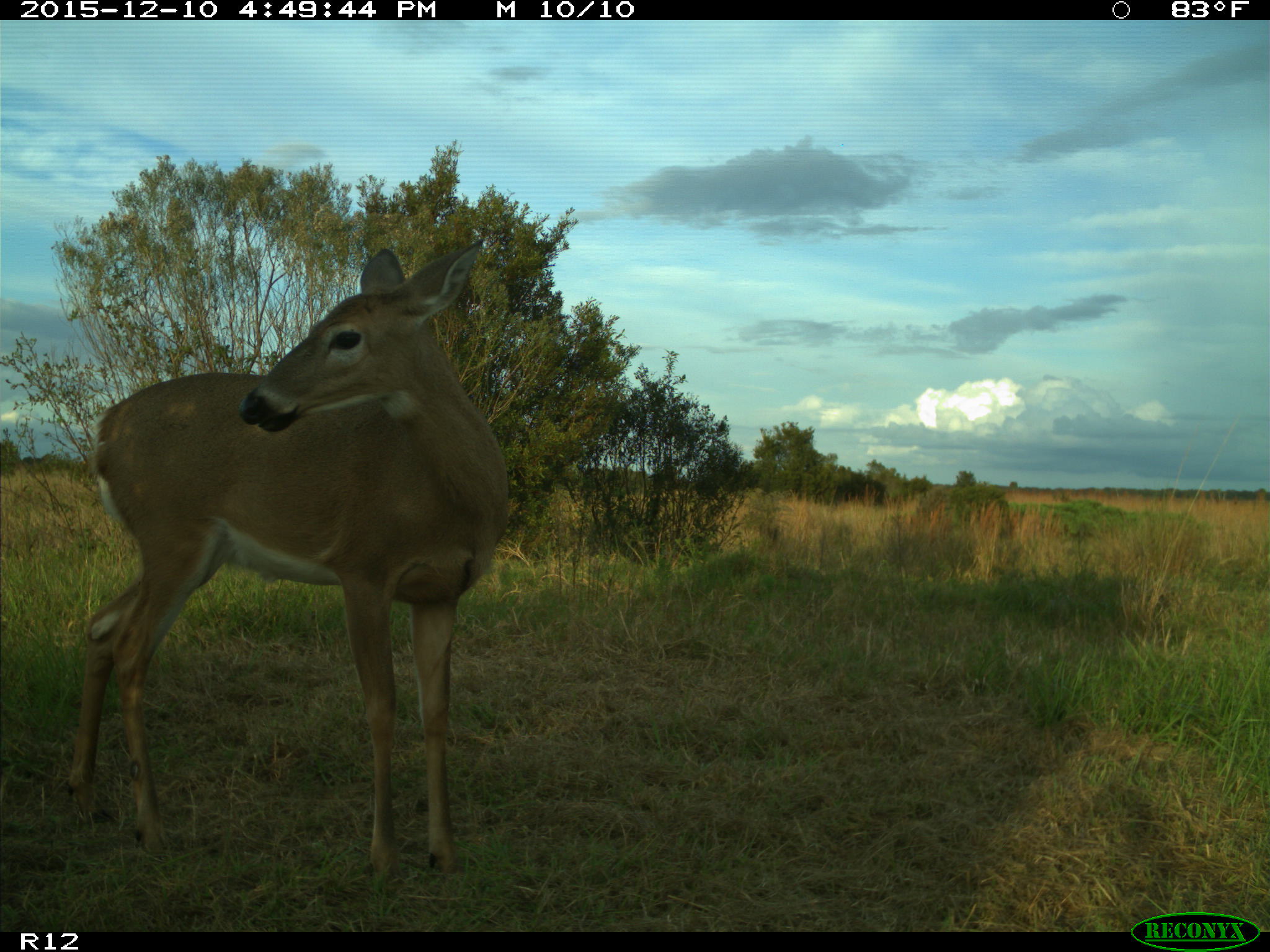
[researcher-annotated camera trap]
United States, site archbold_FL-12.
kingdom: Animalia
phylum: Chordata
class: Mammalia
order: Artiodactyla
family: Cervidae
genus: Odocoileus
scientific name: Odocoileus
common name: deer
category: unidentified deer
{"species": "unidentified deer (deer) (Odocoileus)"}